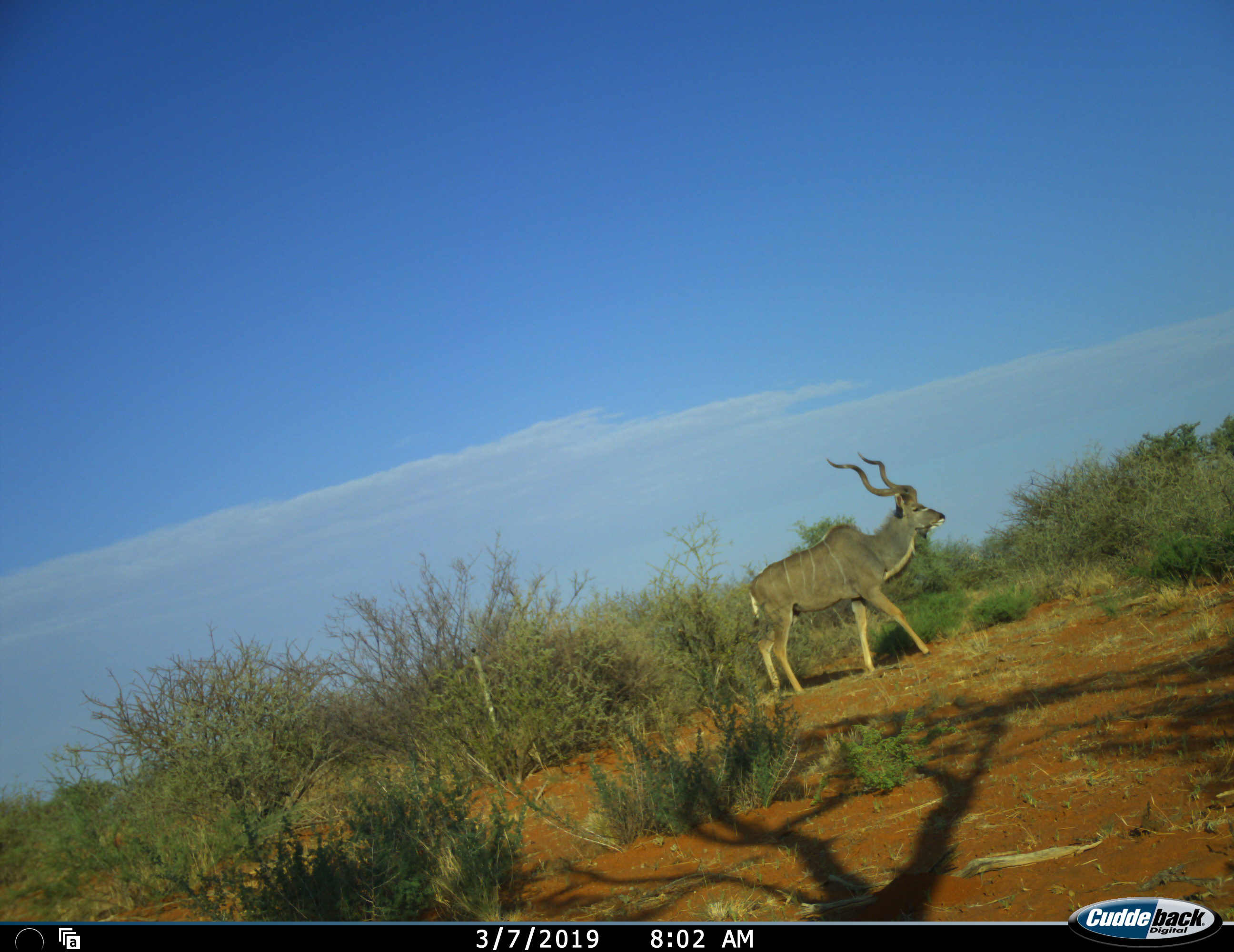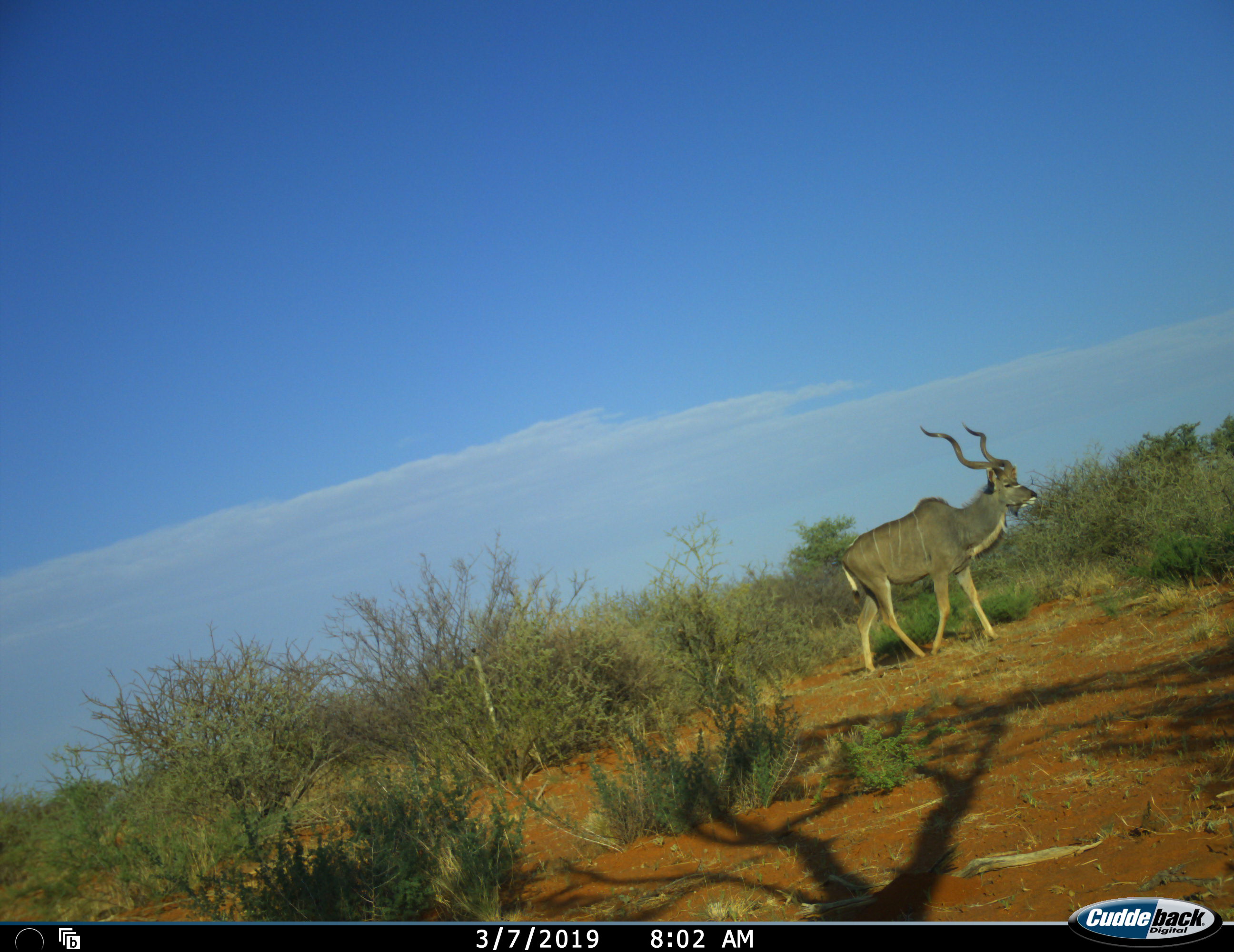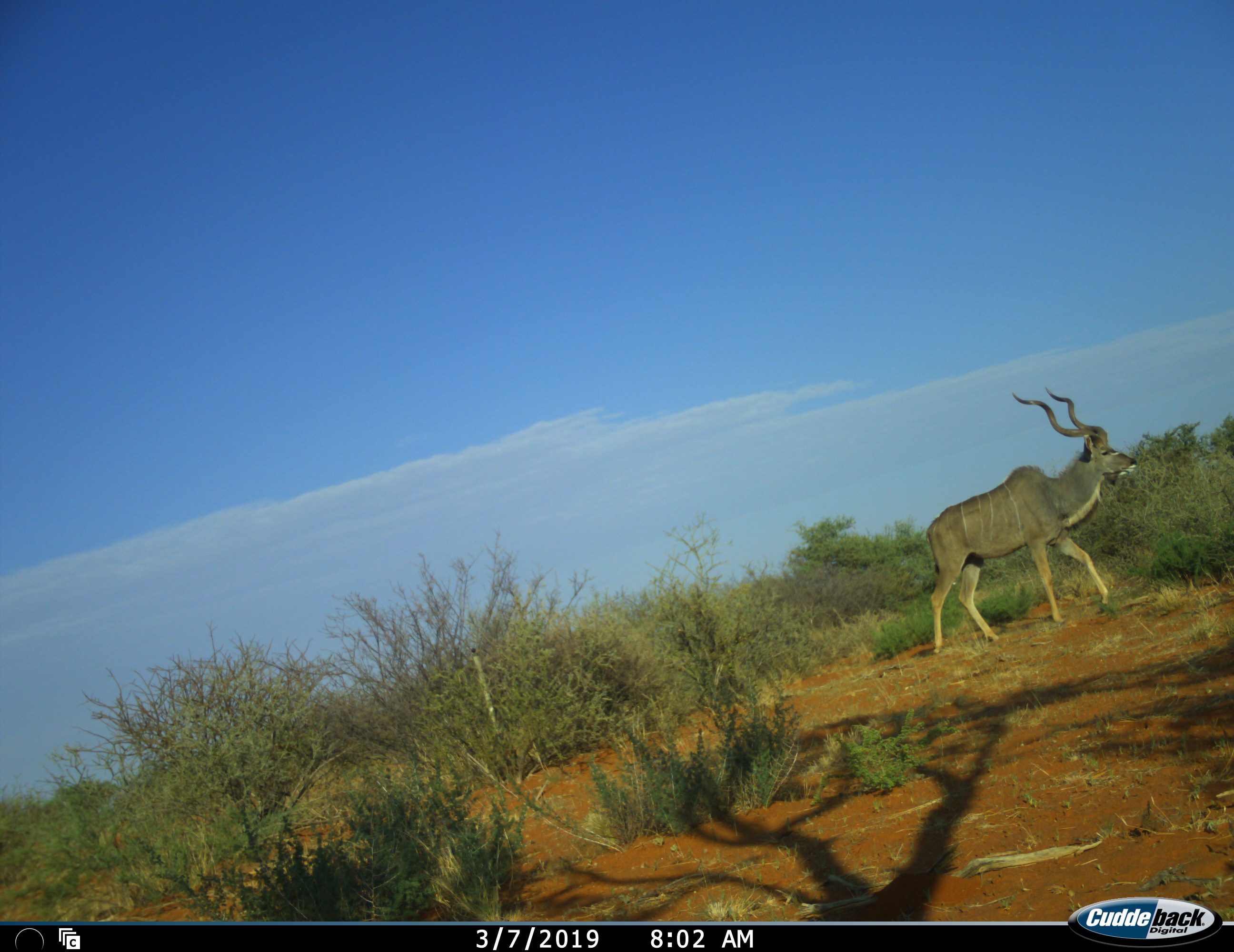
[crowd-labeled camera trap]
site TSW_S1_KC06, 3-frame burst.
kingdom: Animalia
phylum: Chordata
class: Mammalia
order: Artiodactyla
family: Bovidae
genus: Tragelaphus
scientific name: Tragelaphus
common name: kudu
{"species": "kudu (Tragelaphus)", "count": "1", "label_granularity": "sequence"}